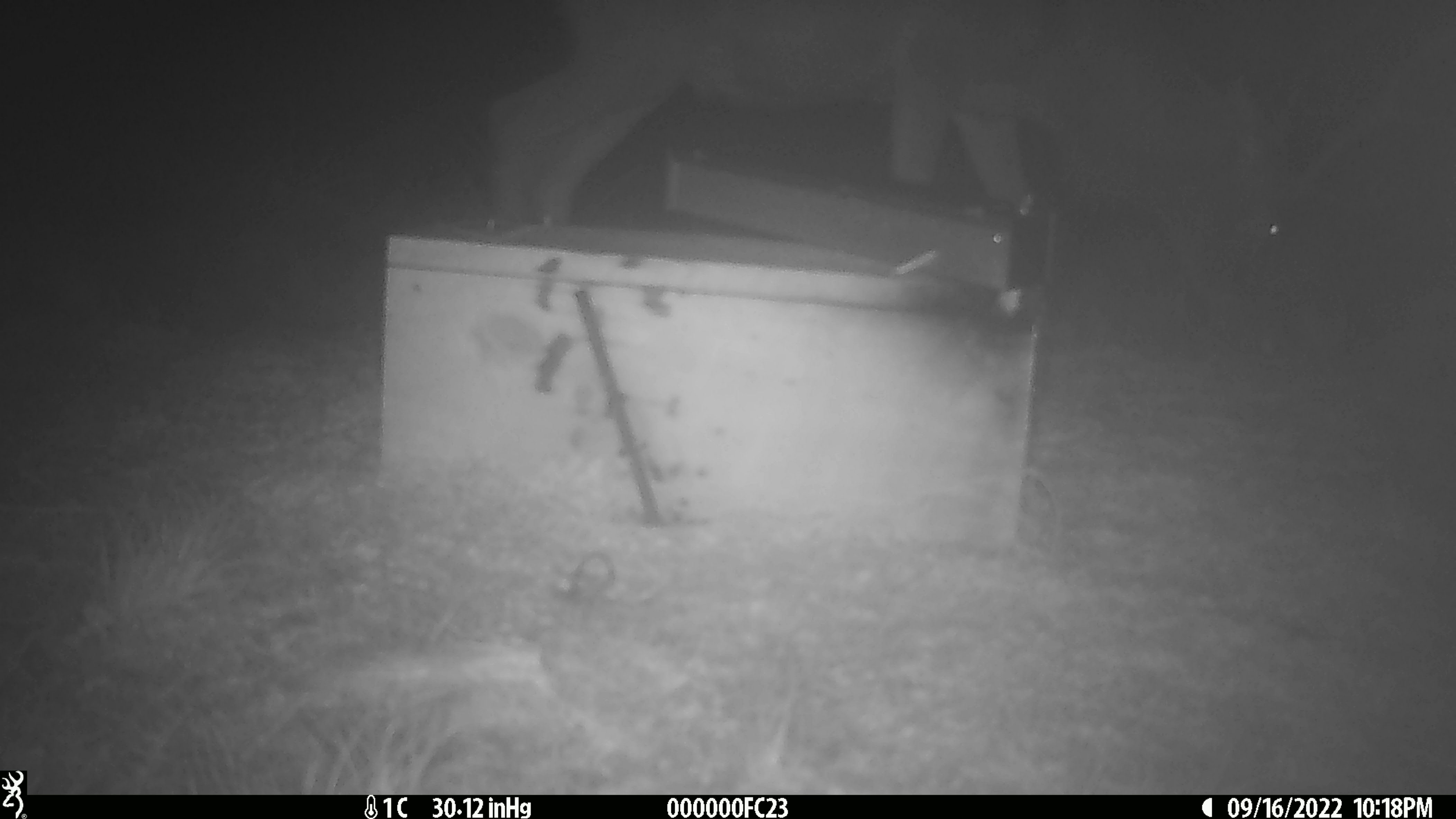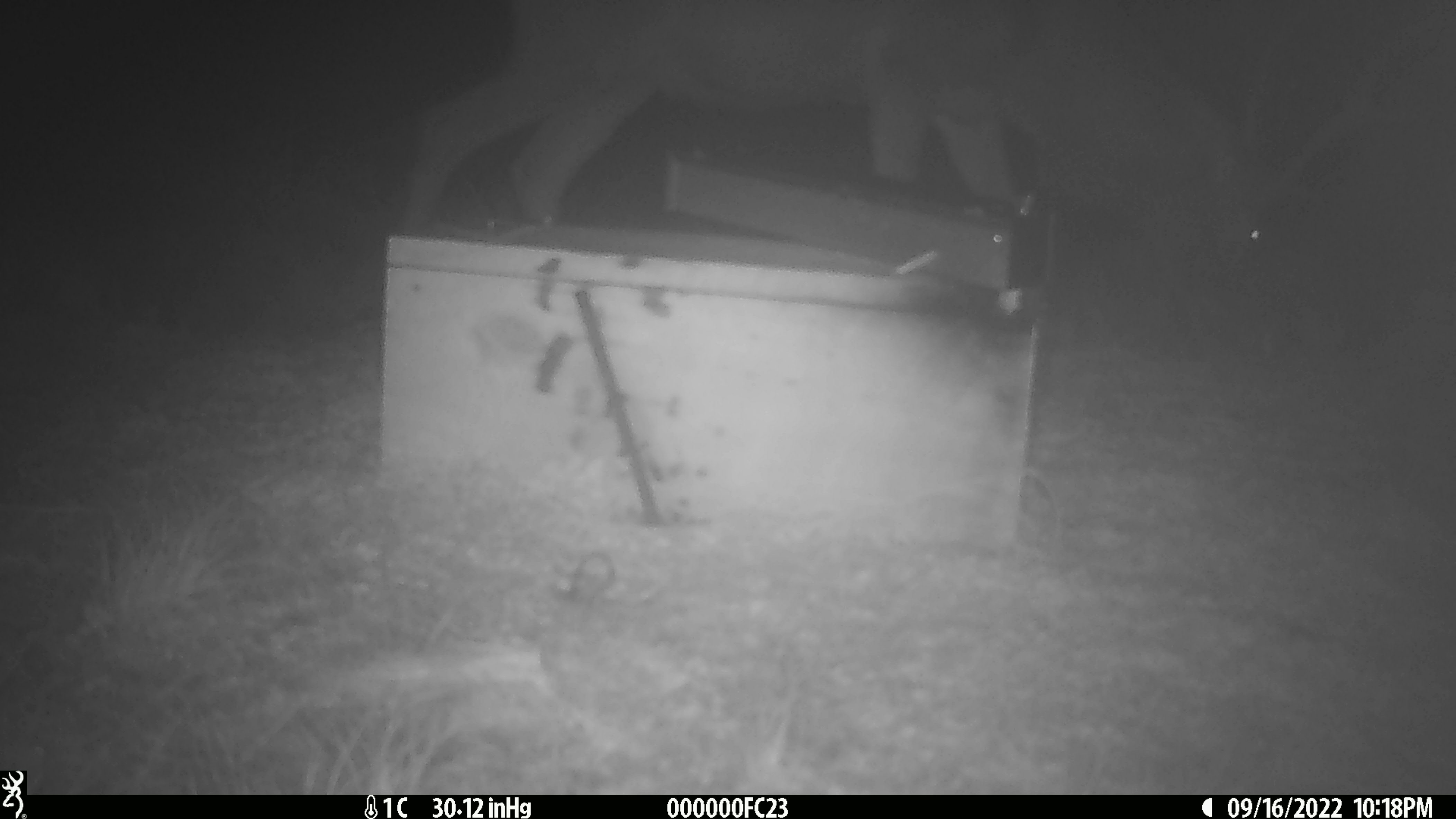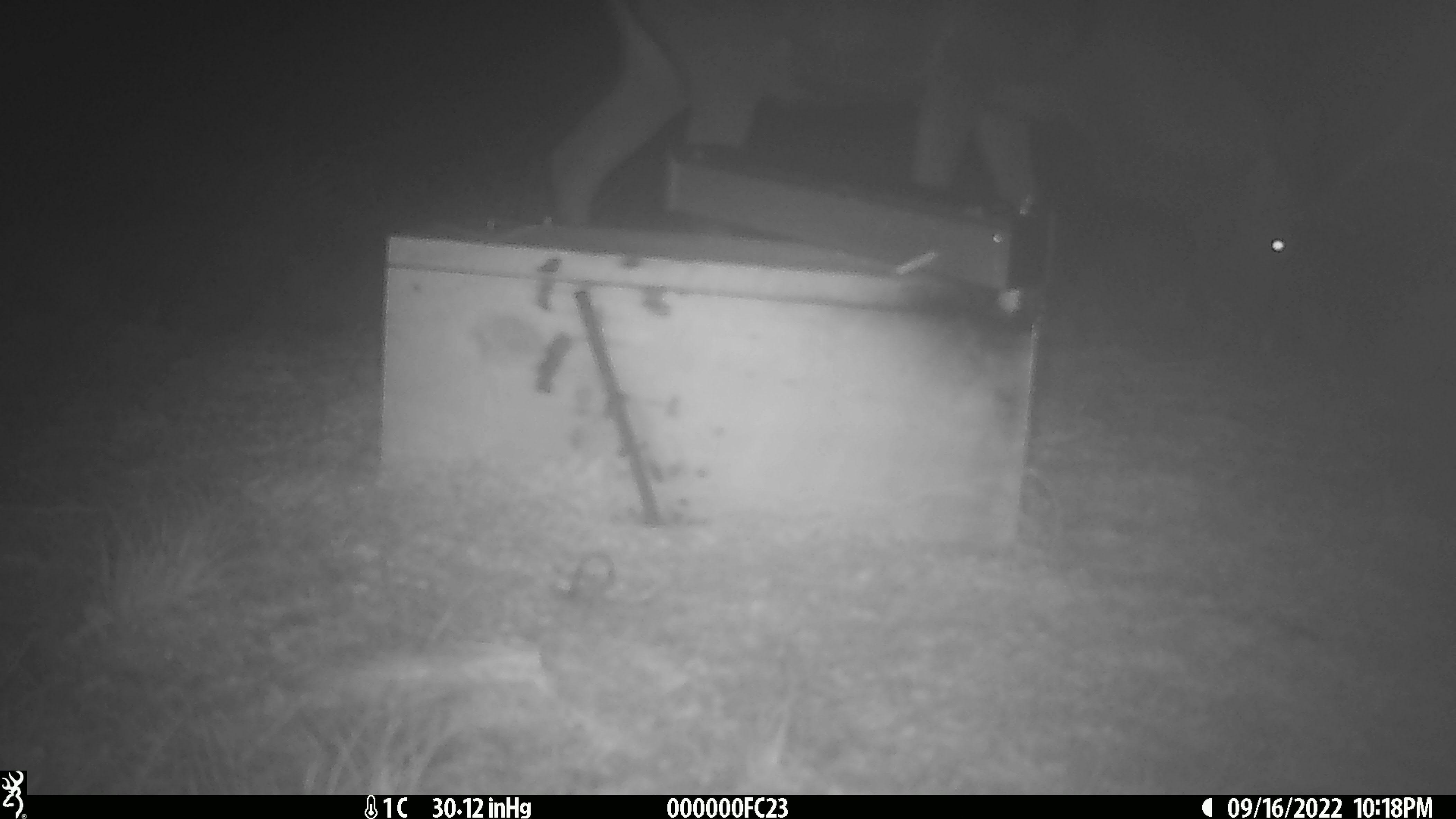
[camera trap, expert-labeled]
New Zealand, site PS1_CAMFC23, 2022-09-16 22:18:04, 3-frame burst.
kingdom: Animalia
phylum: Chordata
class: Mammalia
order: Artiodactyla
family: Cervidae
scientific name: Cervidae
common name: deer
Deer (Cervidae).